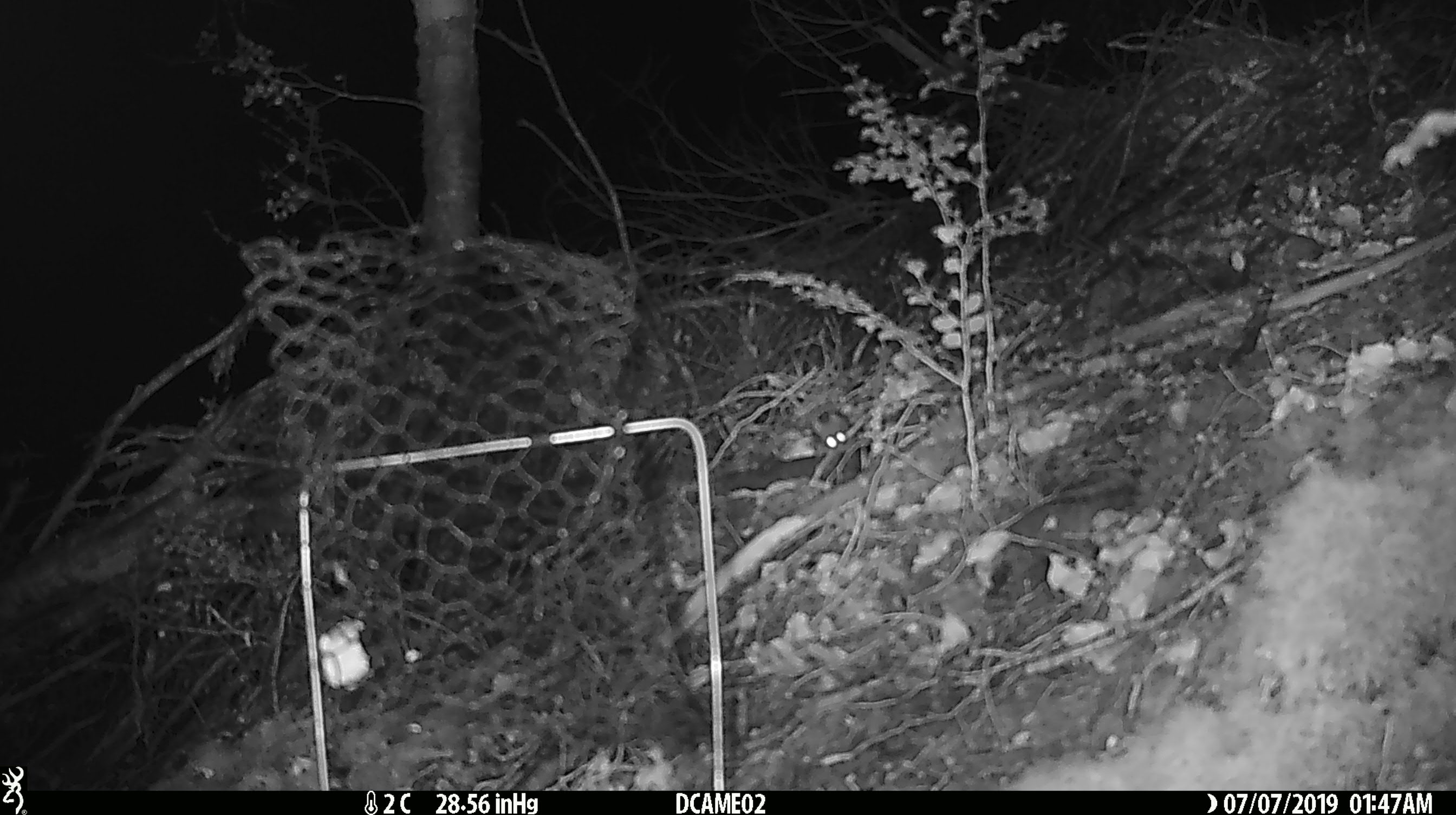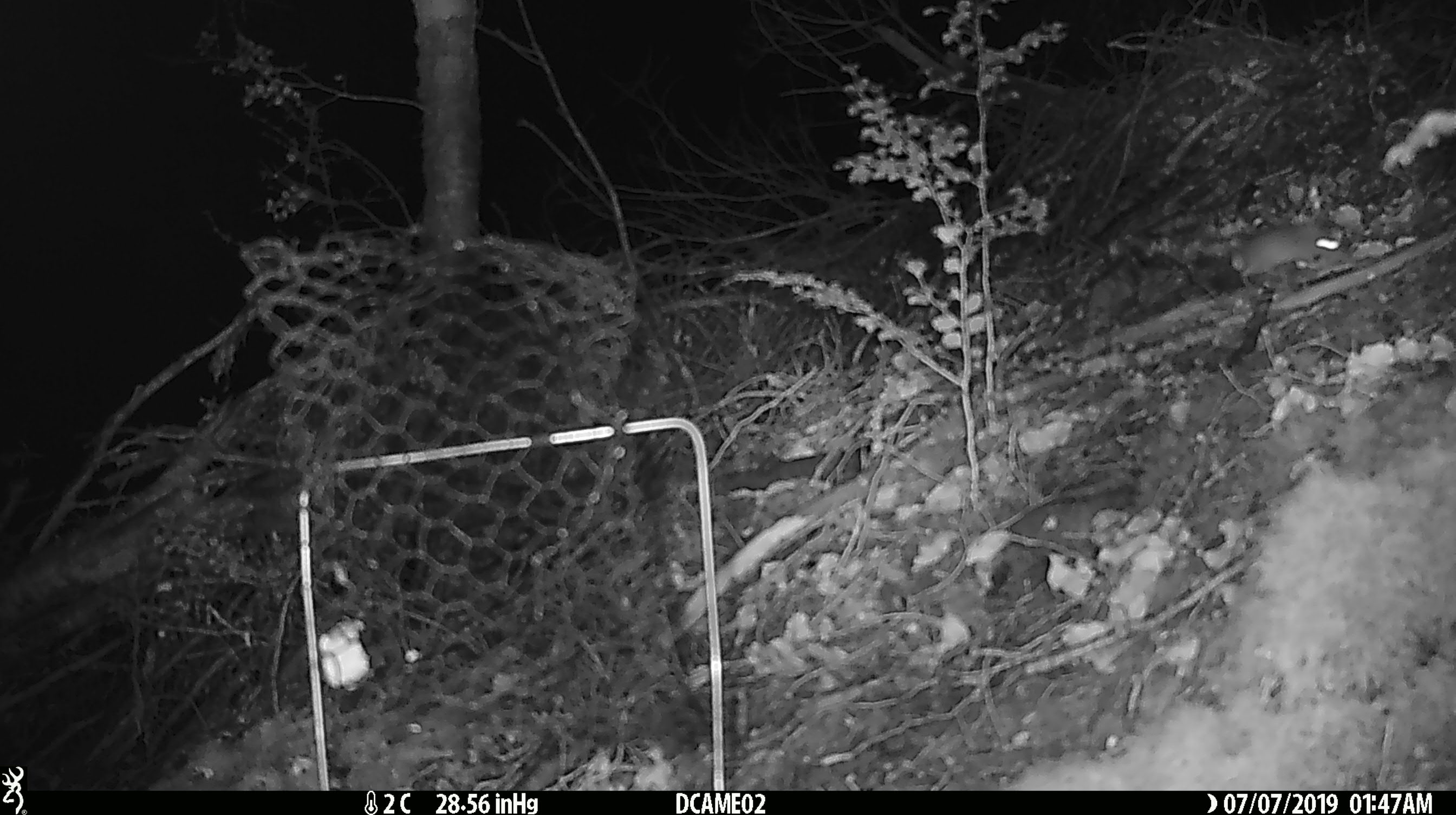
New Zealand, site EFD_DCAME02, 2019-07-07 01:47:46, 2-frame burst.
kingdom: Animalia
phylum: Chordata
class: Mammalia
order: Rodentia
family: Muridae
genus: Mus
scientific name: Mus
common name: mouse